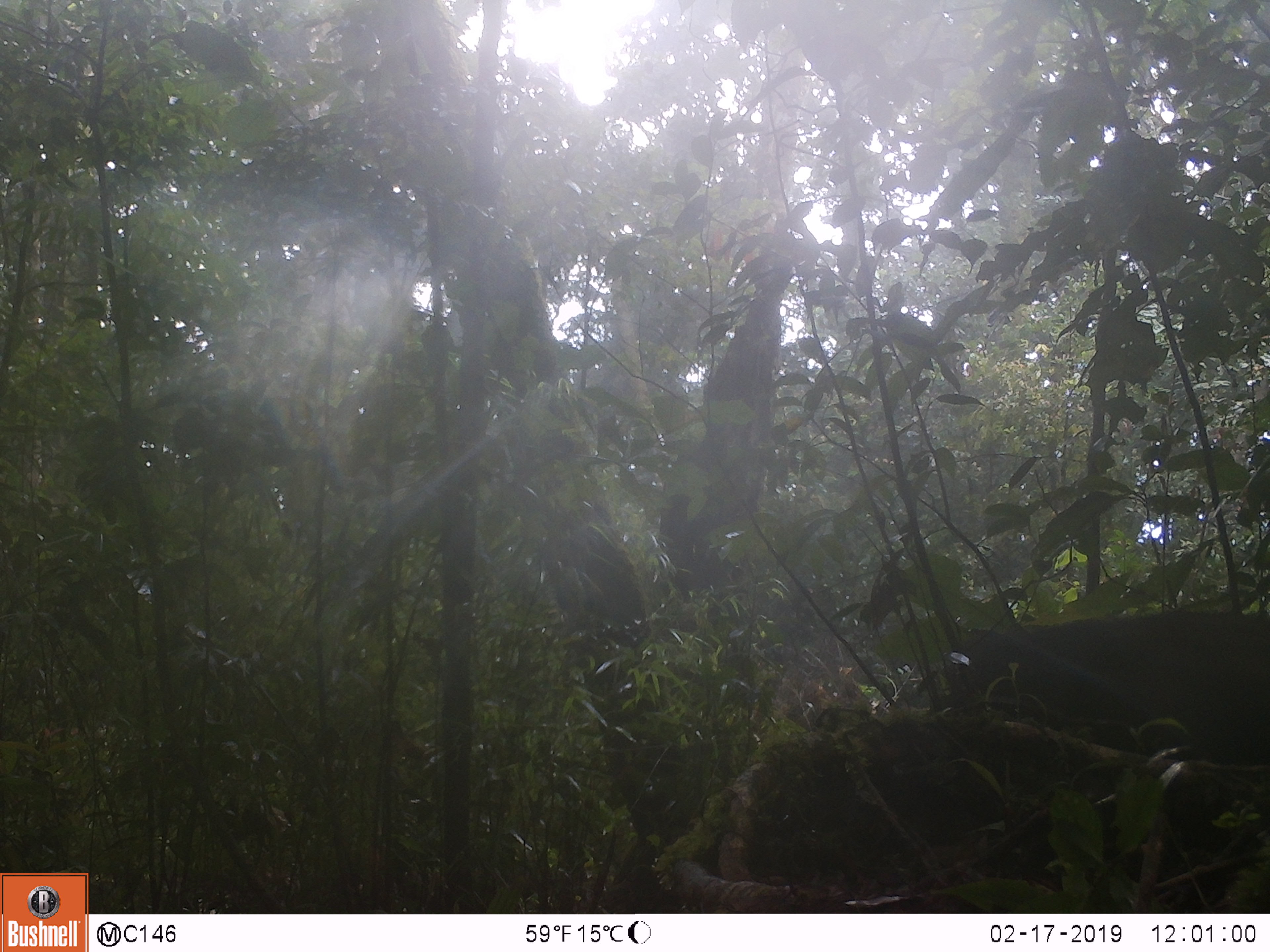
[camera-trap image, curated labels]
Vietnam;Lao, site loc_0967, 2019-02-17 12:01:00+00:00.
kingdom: Animalia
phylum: Chordata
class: Mammalia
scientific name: Mammalia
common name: mammal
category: unidentified mammal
Unidentified mammal (mammal) (Mammalia). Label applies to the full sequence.